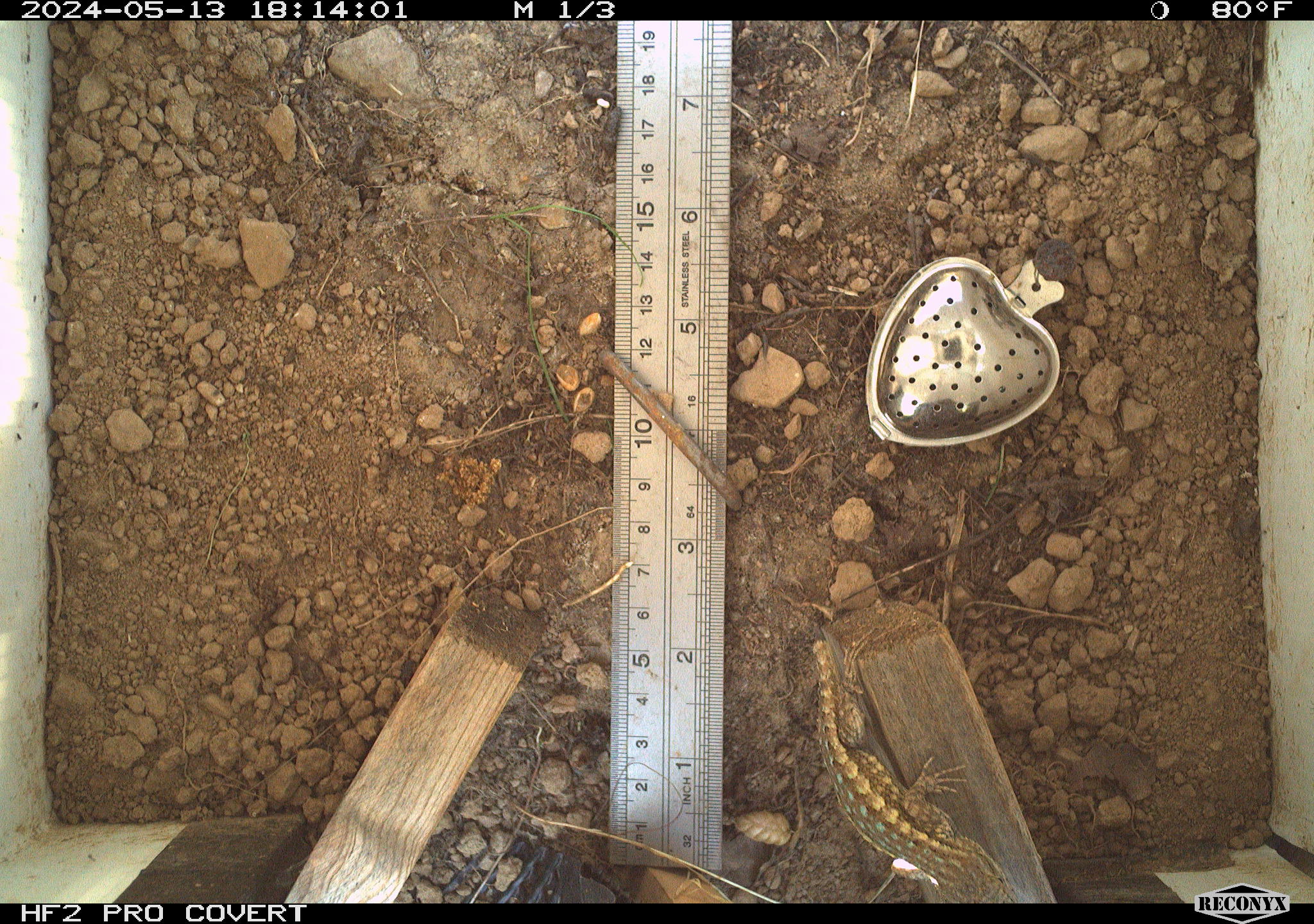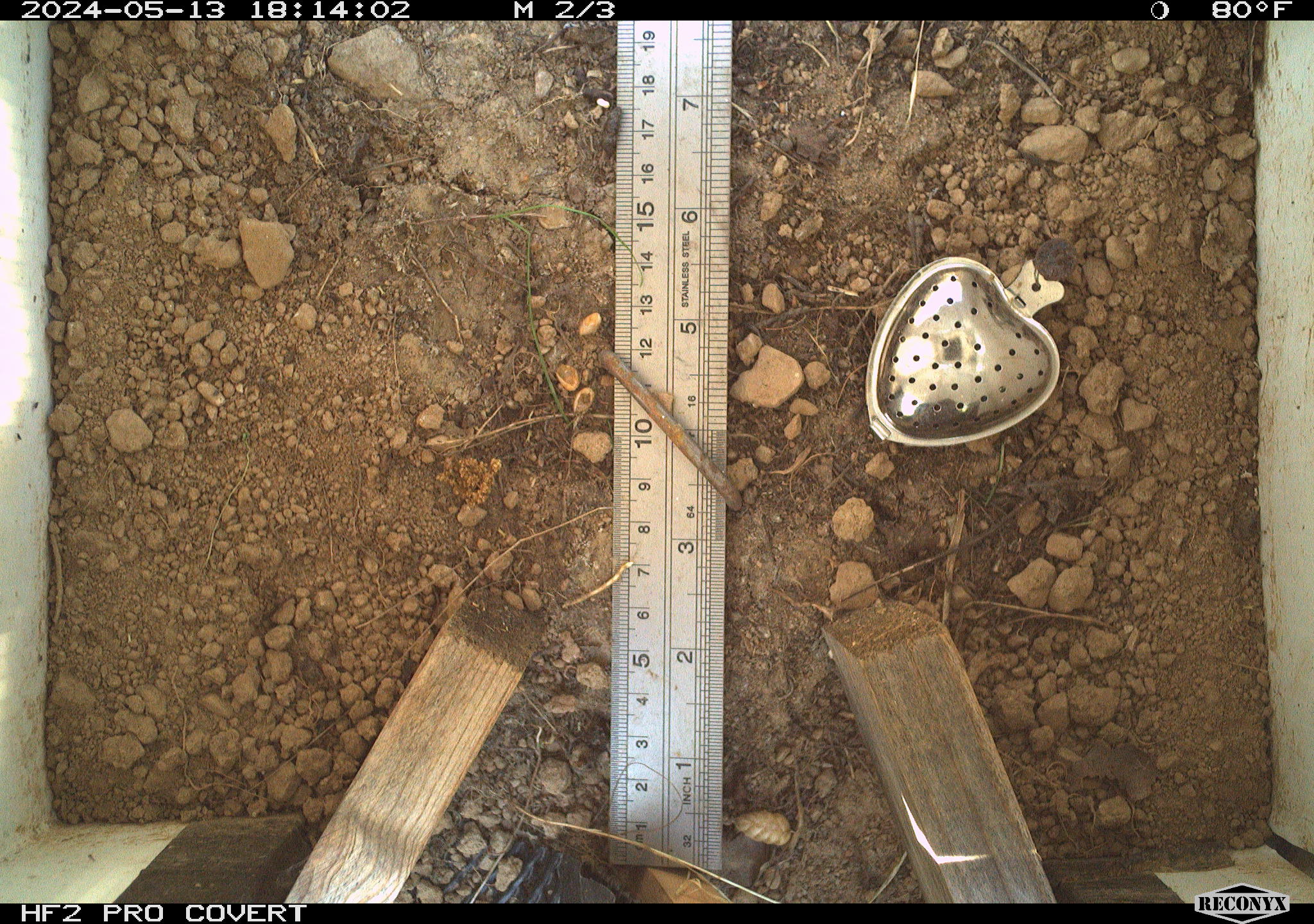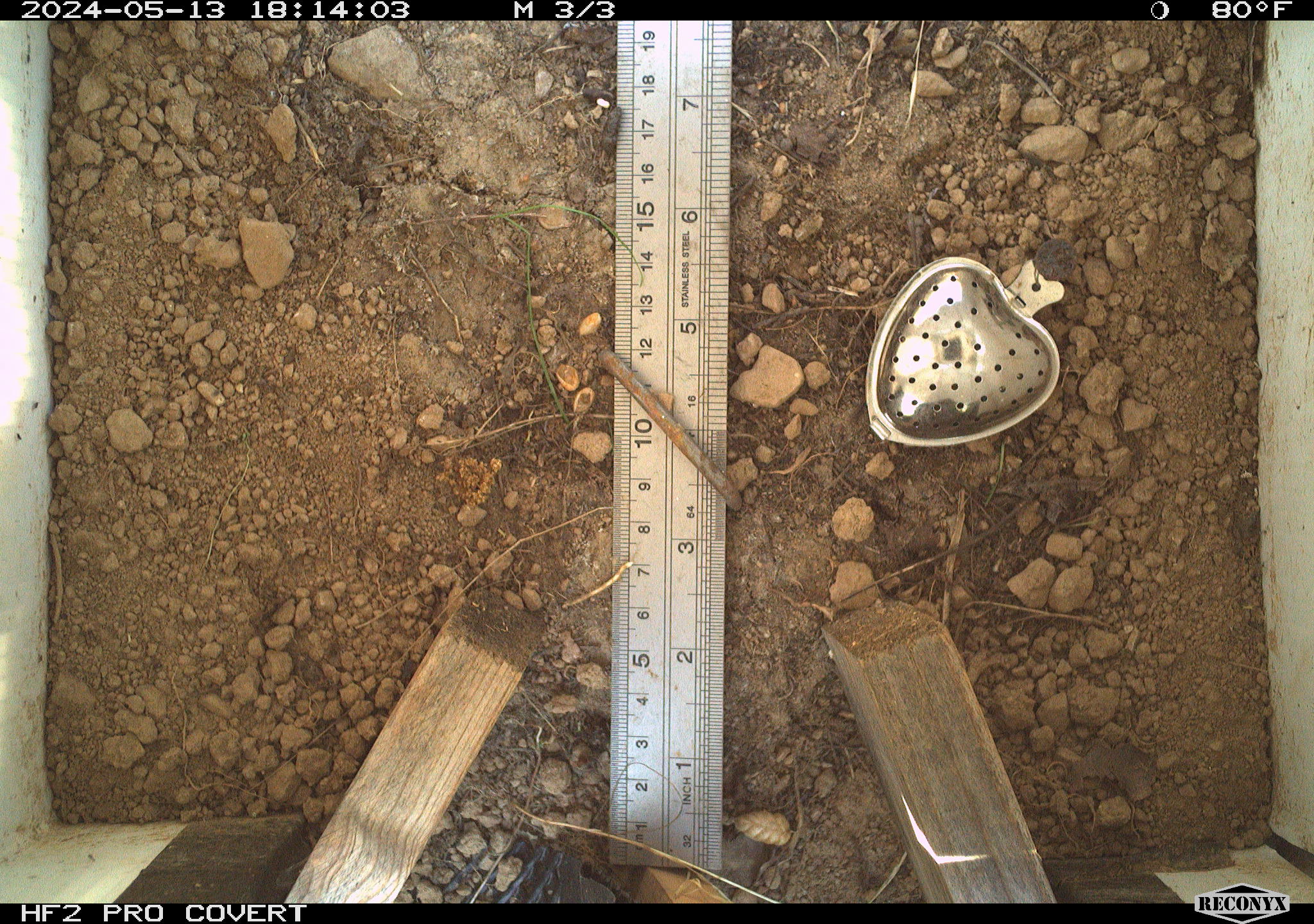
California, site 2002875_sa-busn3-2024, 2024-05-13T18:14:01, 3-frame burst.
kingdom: Animalia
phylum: Chordata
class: Reptilia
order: Squamata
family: Phrynosomatidae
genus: Sceloporus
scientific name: Sceloporus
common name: spiny lizards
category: sceloporus species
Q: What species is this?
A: Sceloporus species (spiny lizards) (Sceloporus).